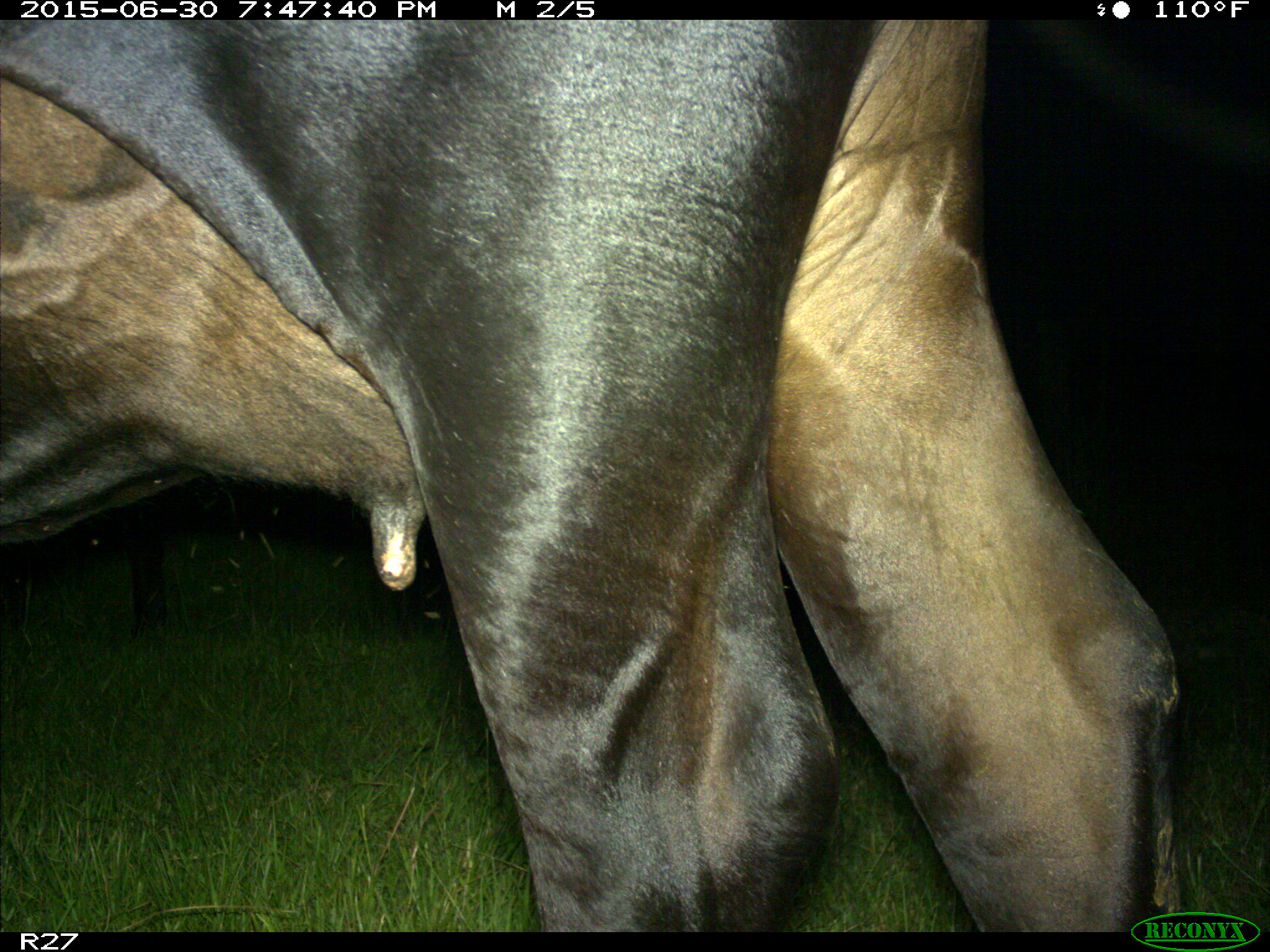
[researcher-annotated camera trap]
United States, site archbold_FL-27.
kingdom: Animalia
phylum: Chordata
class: Mammalia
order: Artiodactyla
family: Bovidae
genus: Bos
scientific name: Bos taurus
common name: domestic cow